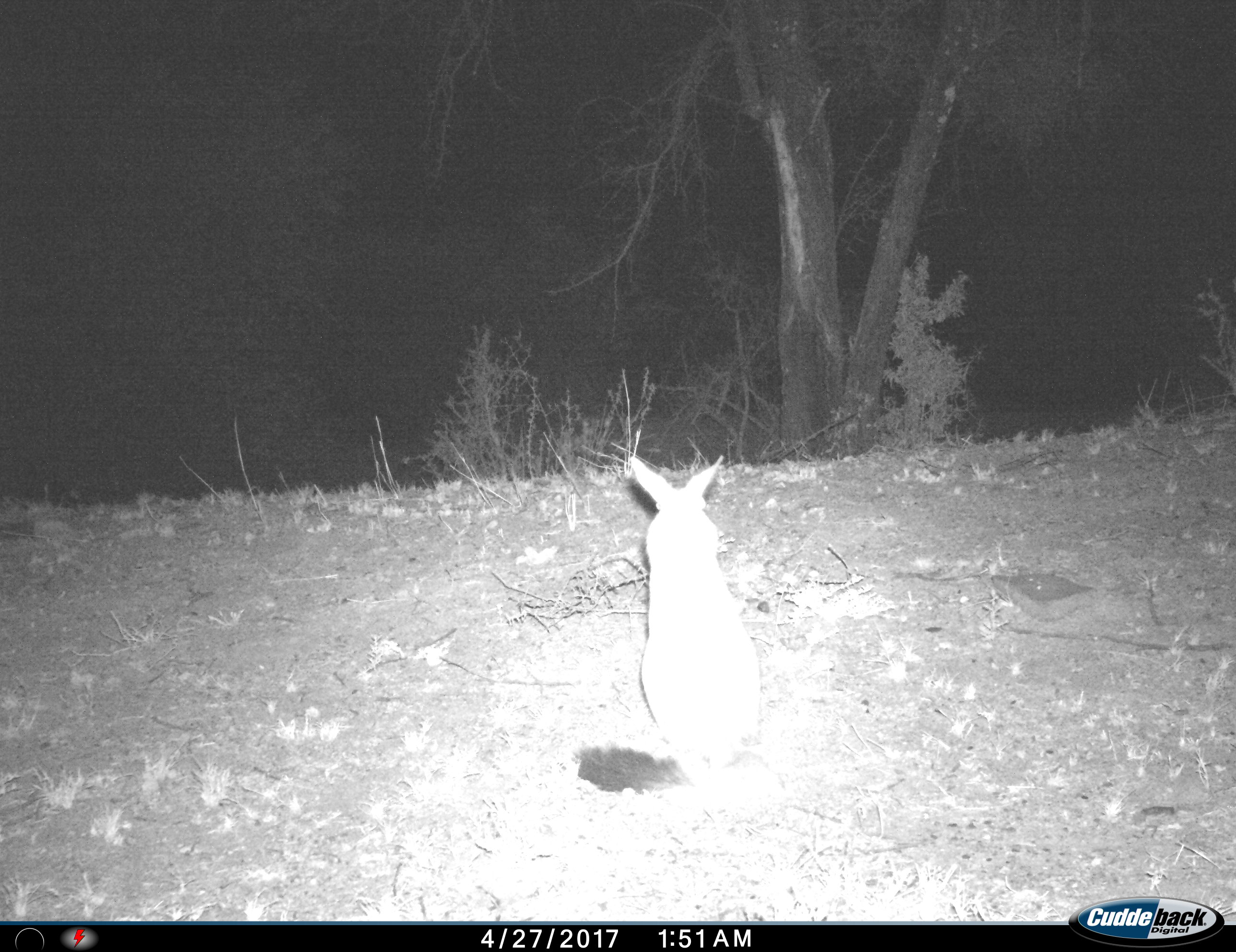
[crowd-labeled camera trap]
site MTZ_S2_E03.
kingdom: Animalia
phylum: Chordata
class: Mammalia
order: Lagomorpha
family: Leporidae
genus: Pronolagus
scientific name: Pronolagus randensis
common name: red rock hare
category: rabbitredrock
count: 1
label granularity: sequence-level